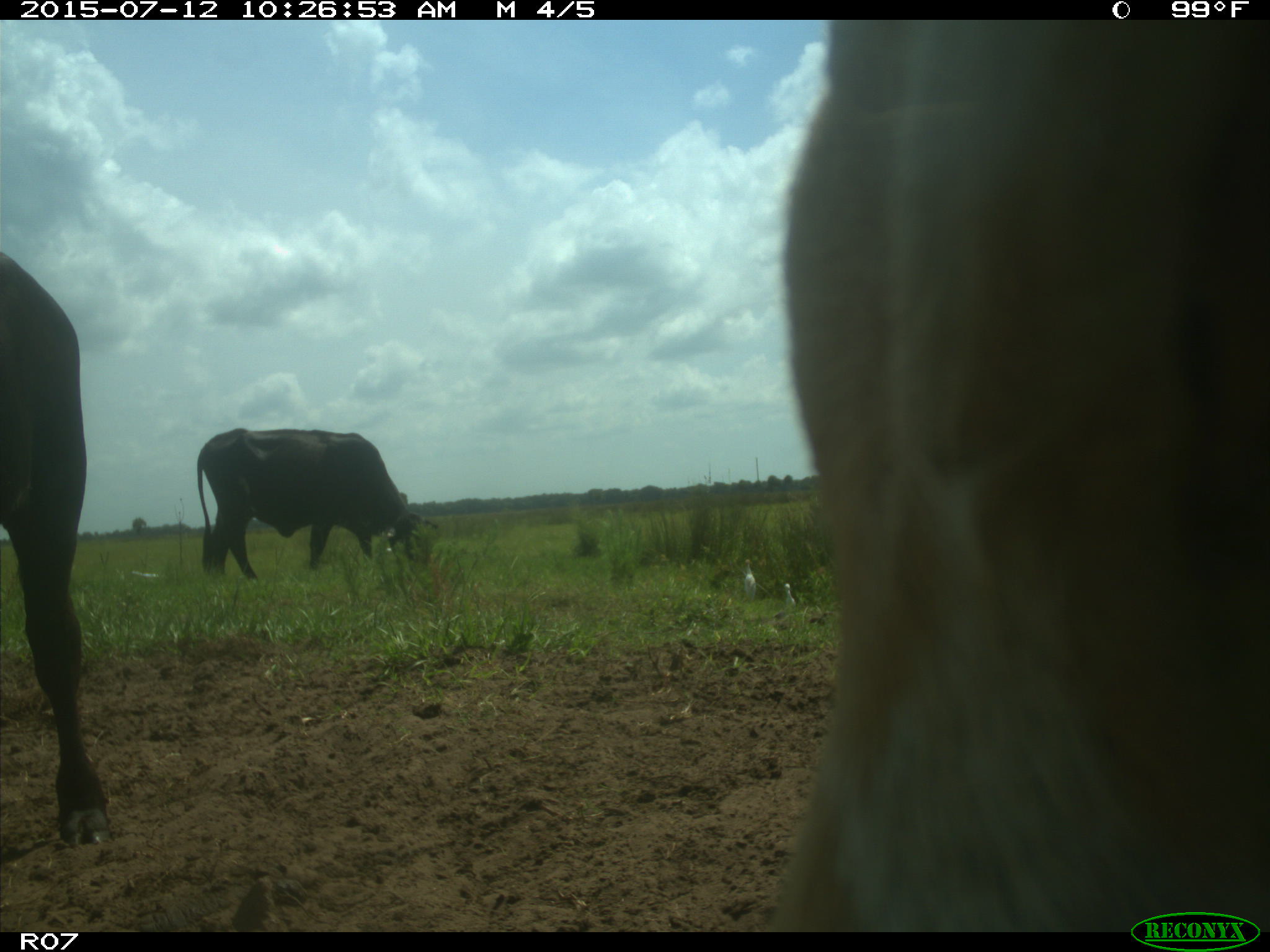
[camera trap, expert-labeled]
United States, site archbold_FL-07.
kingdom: Animalia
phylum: Chordata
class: Mammalia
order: Artiodactyla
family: Bovidae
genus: Bos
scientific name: Bos taurus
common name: domestic cow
Bos taurus (domestic cow).